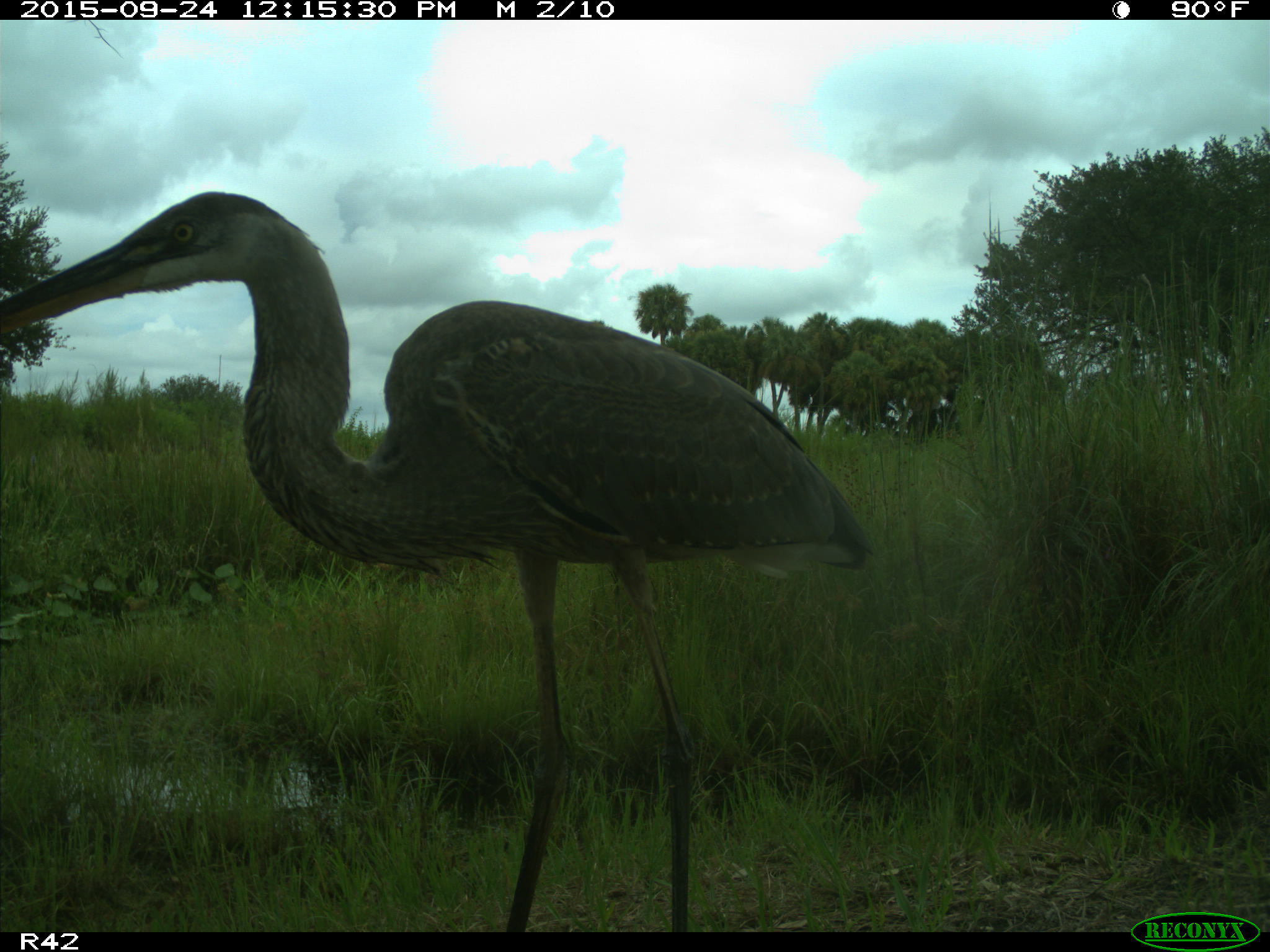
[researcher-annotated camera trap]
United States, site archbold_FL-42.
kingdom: Animalia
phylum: Chordata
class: Aves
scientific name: Aves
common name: birds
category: unidentified bird